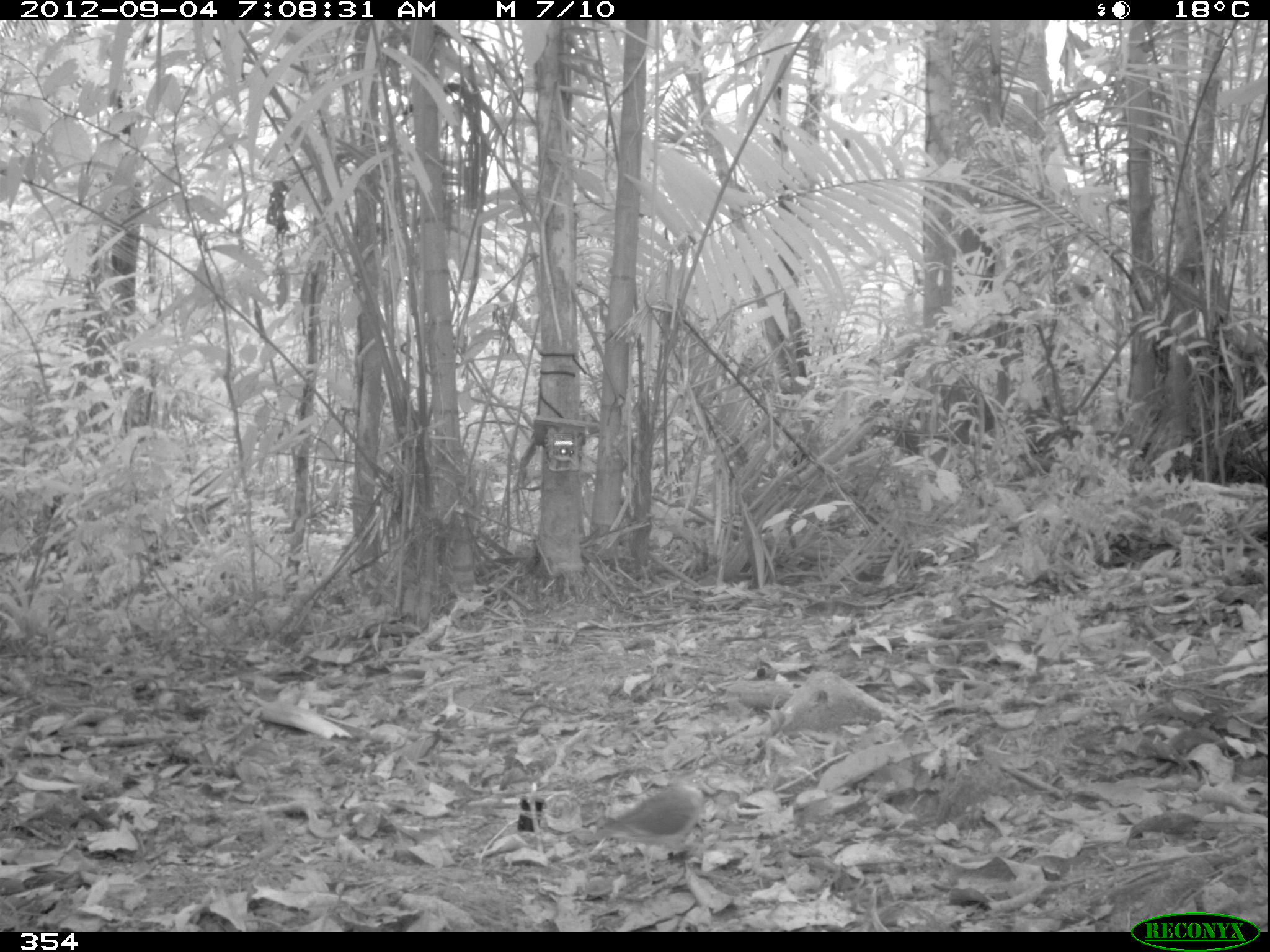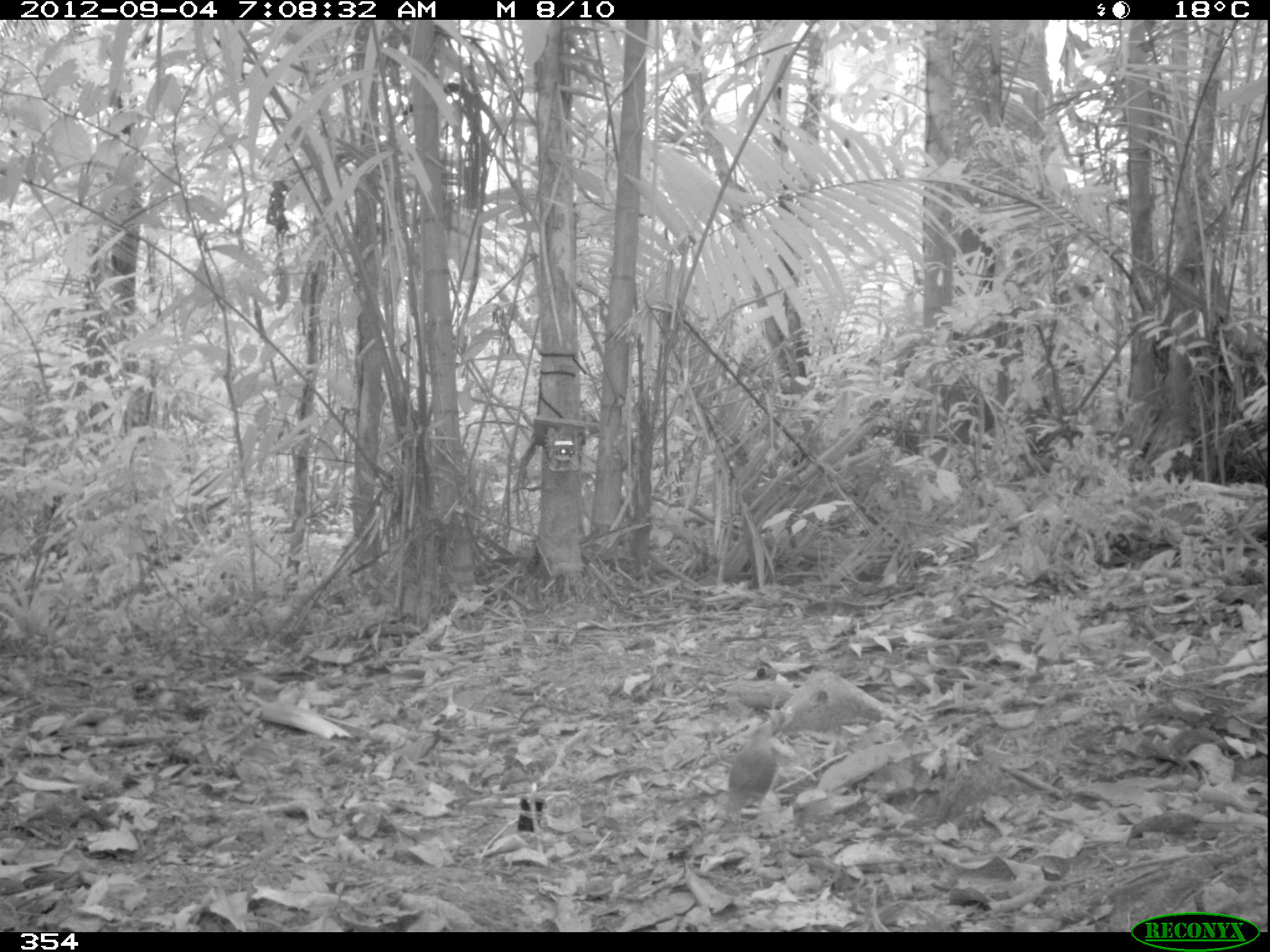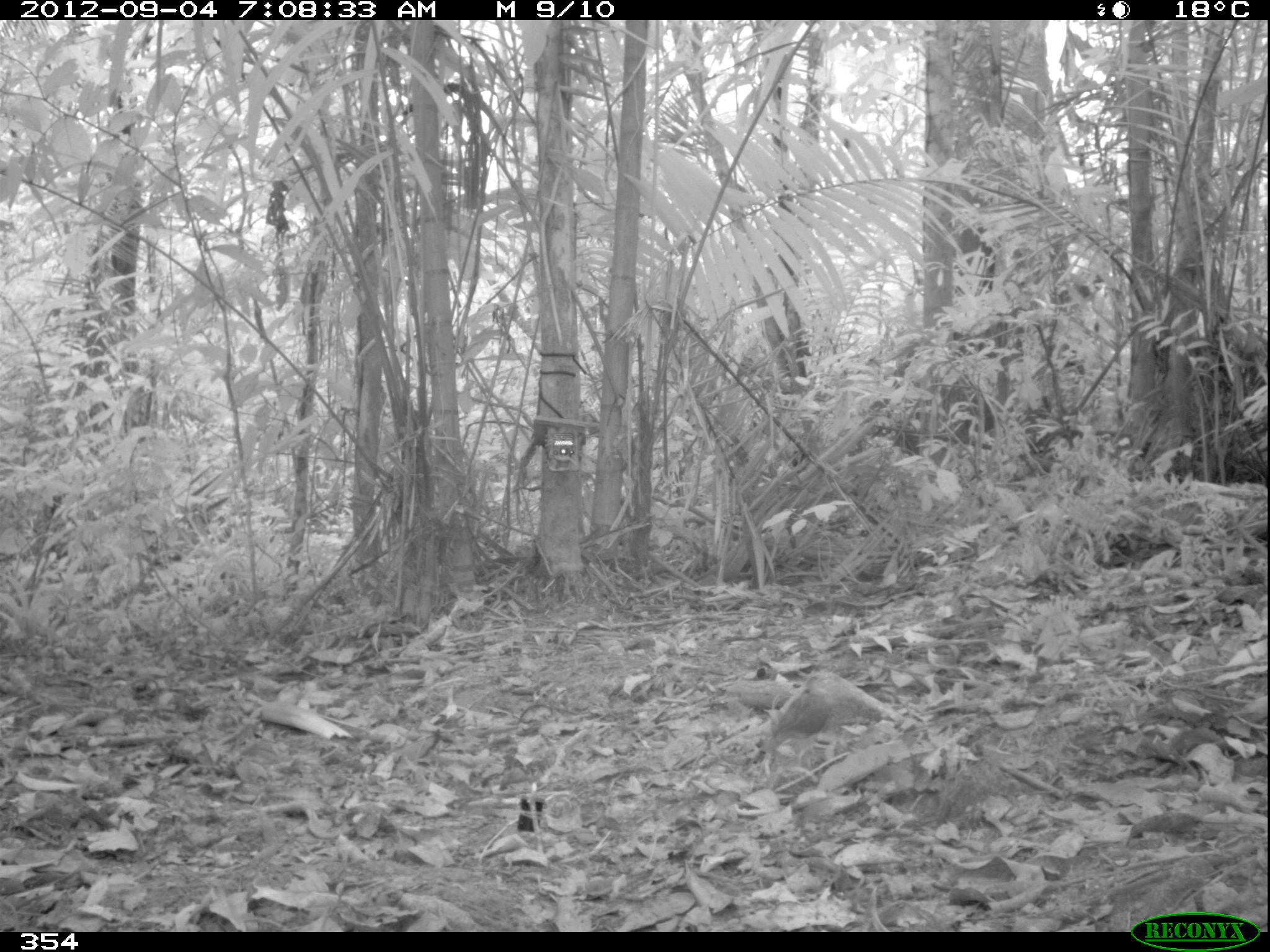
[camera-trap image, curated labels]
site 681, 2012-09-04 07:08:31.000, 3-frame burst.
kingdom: Animalia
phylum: Chordata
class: Aves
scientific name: Aves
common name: bird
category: unknown bird